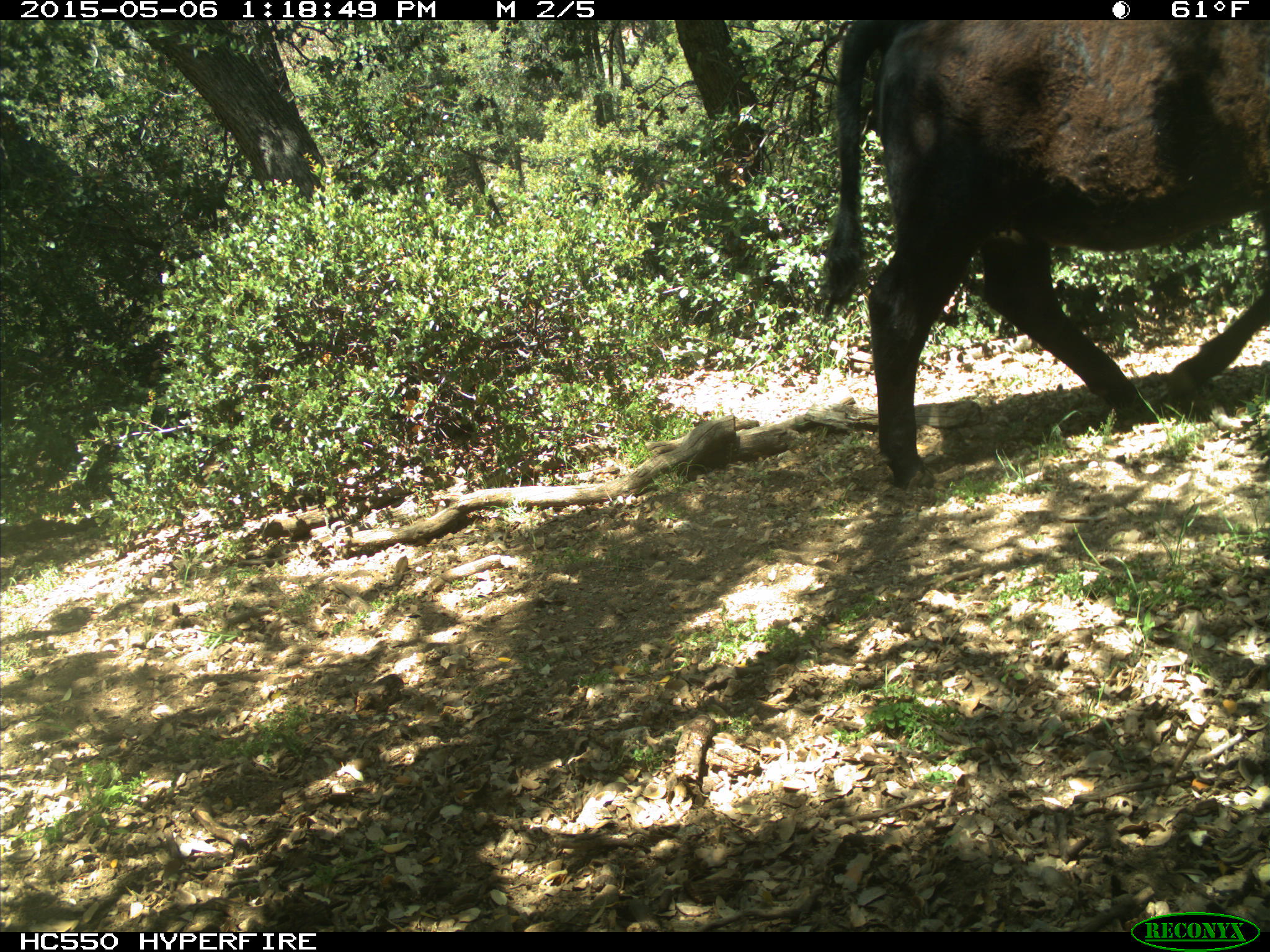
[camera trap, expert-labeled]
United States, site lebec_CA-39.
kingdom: Animalia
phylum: Chordata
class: Mammalia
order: Artiodactyla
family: Bovidae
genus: Bos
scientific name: Bos taurus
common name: domestic cow